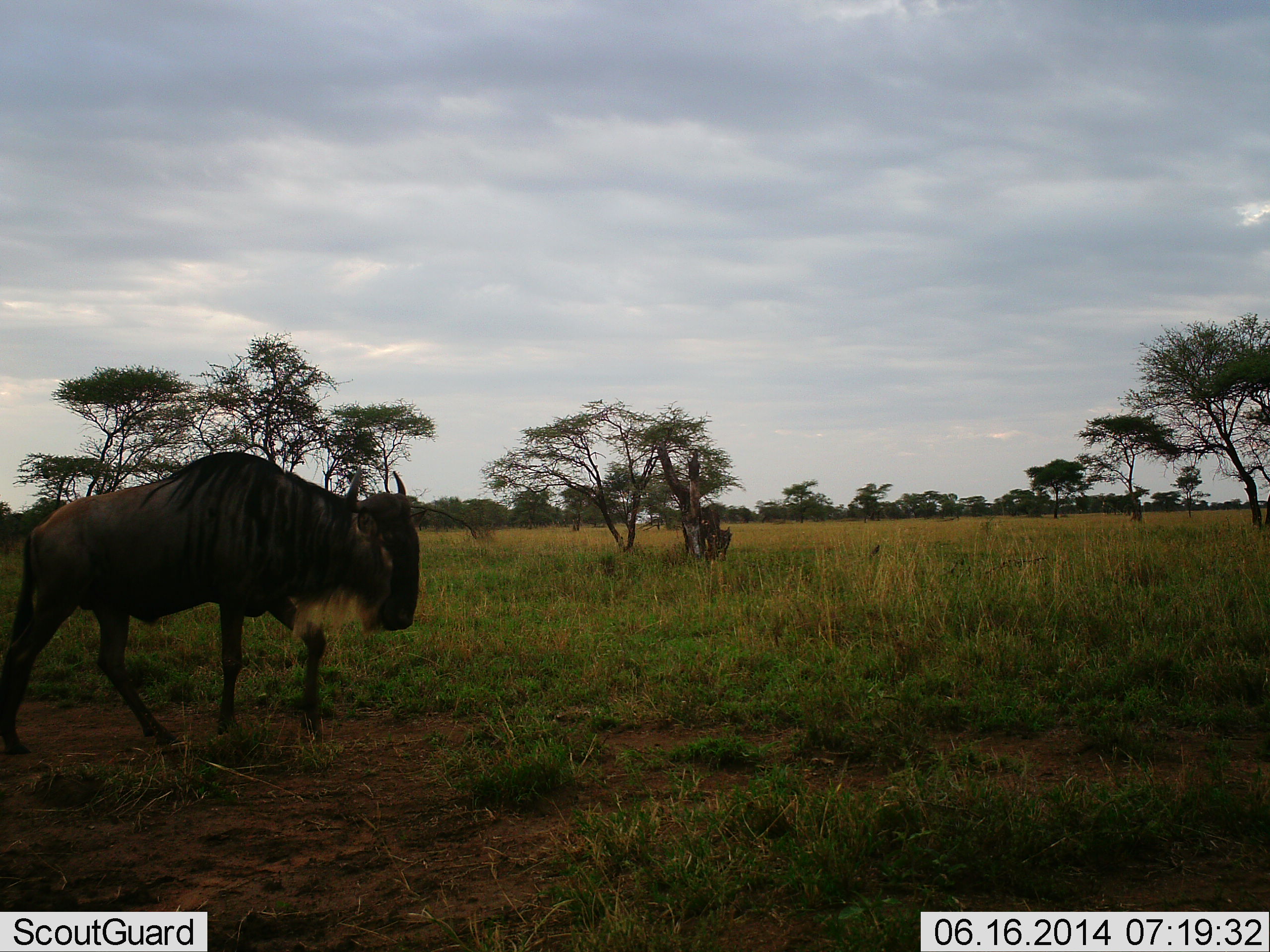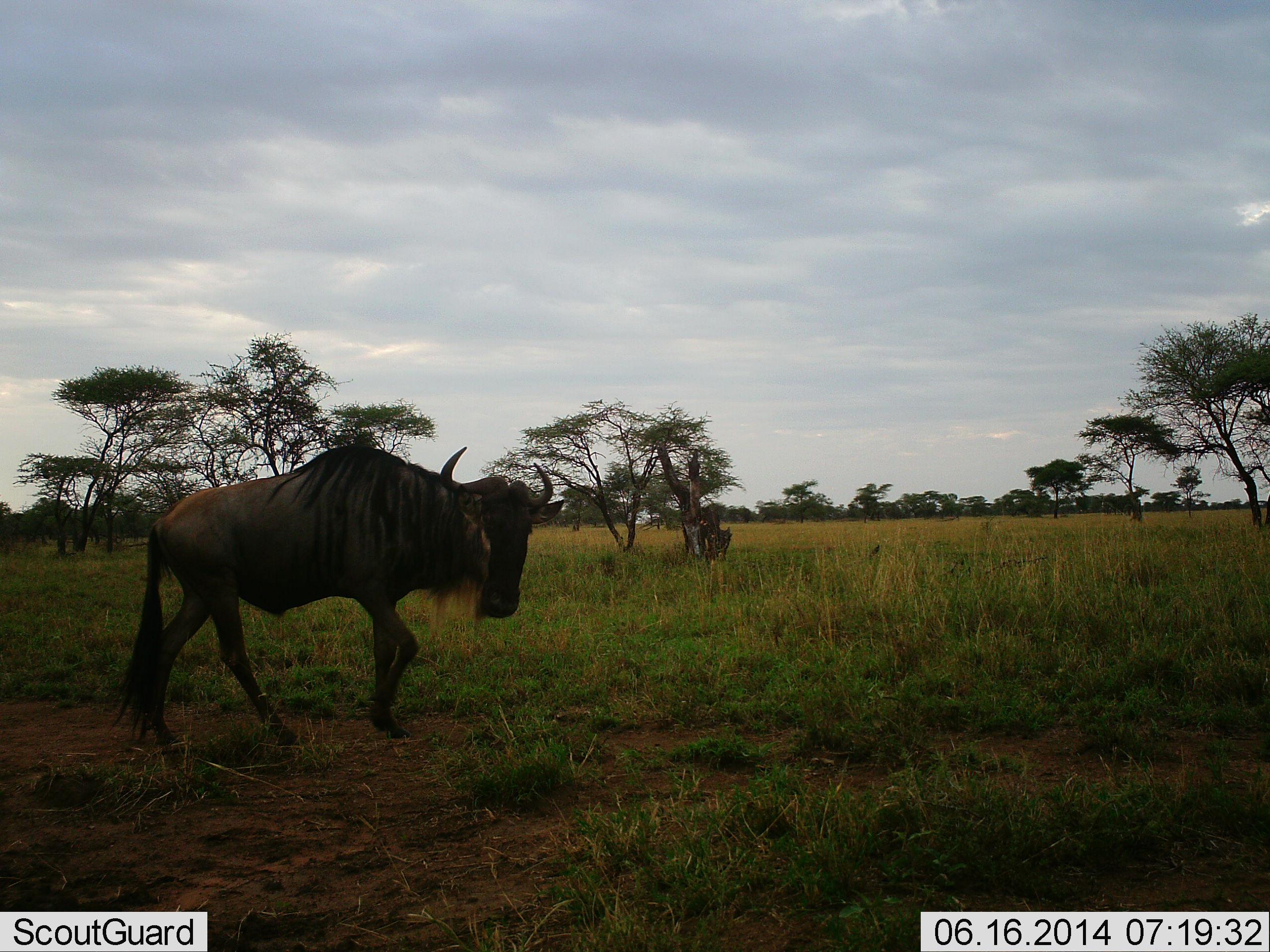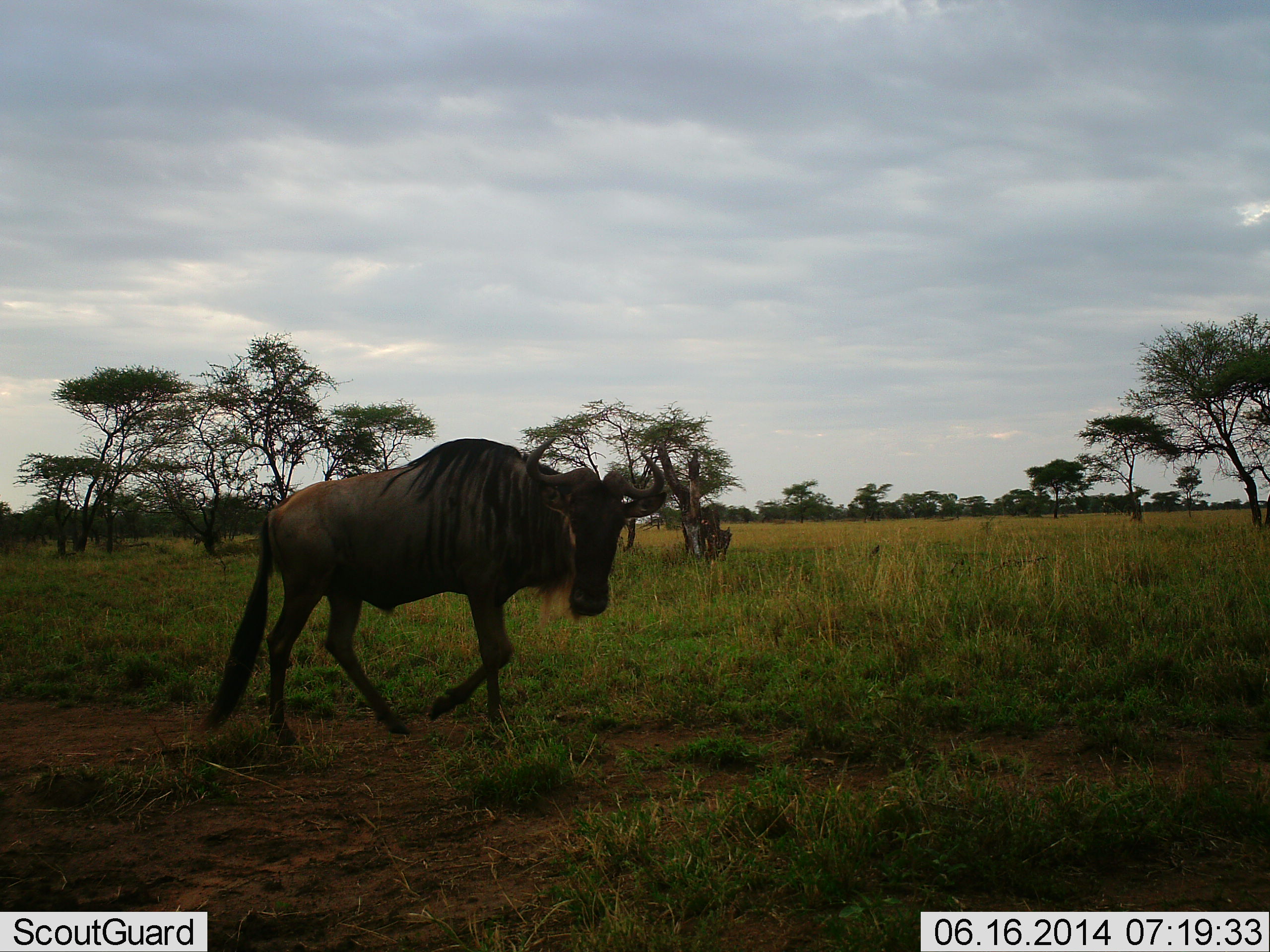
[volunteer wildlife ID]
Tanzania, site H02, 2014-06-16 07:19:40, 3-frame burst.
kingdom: Animalia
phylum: Chordata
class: Mammalia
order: Artiodactyla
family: Bovidae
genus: Connochaetes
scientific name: Connochaetes taurinus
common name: blue wildebeest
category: wildebeest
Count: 1.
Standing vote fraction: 10%.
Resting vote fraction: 0%.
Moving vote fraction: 100%.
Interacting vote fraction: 10%.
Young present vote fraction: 10%.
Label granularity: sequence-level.